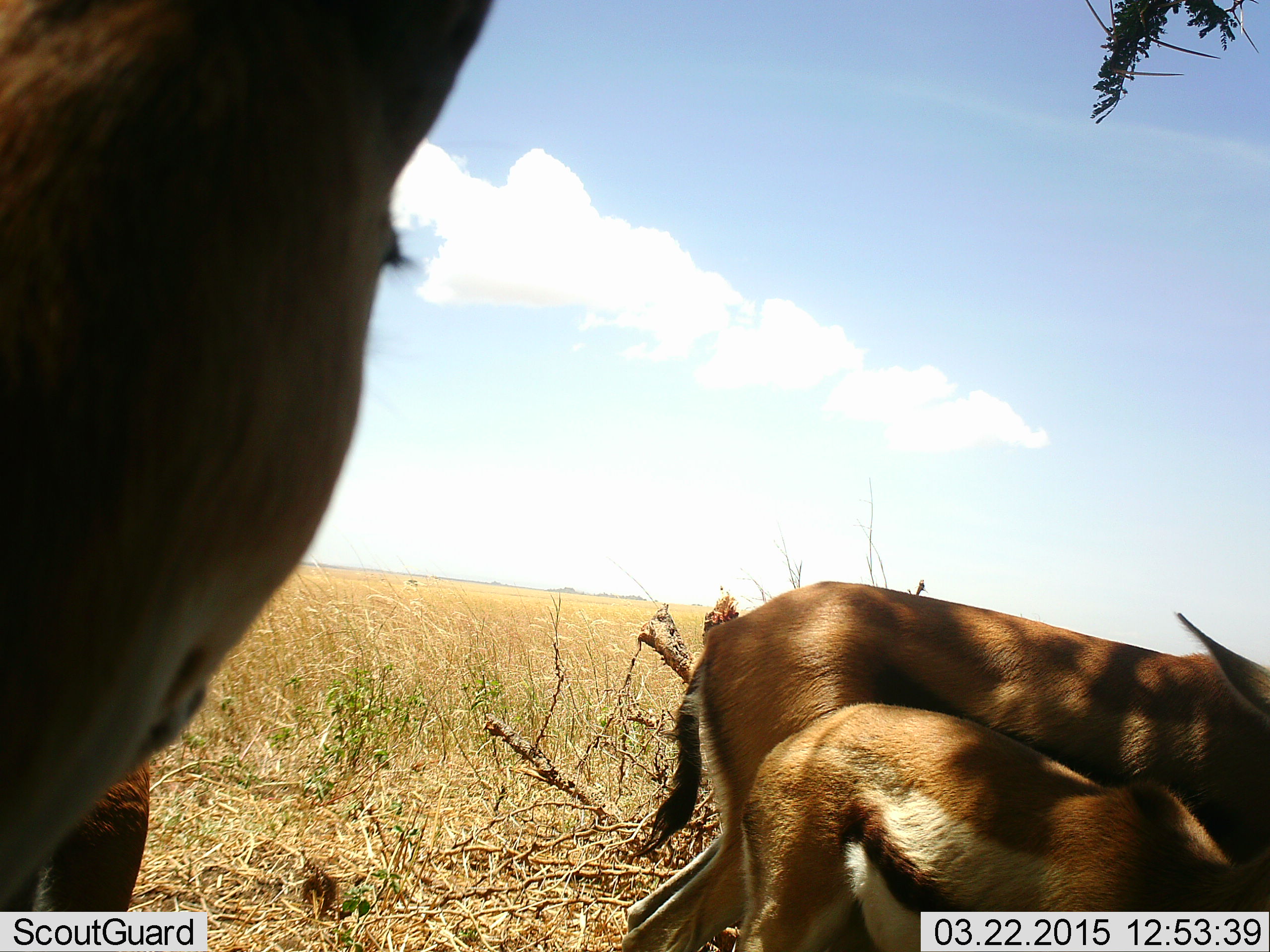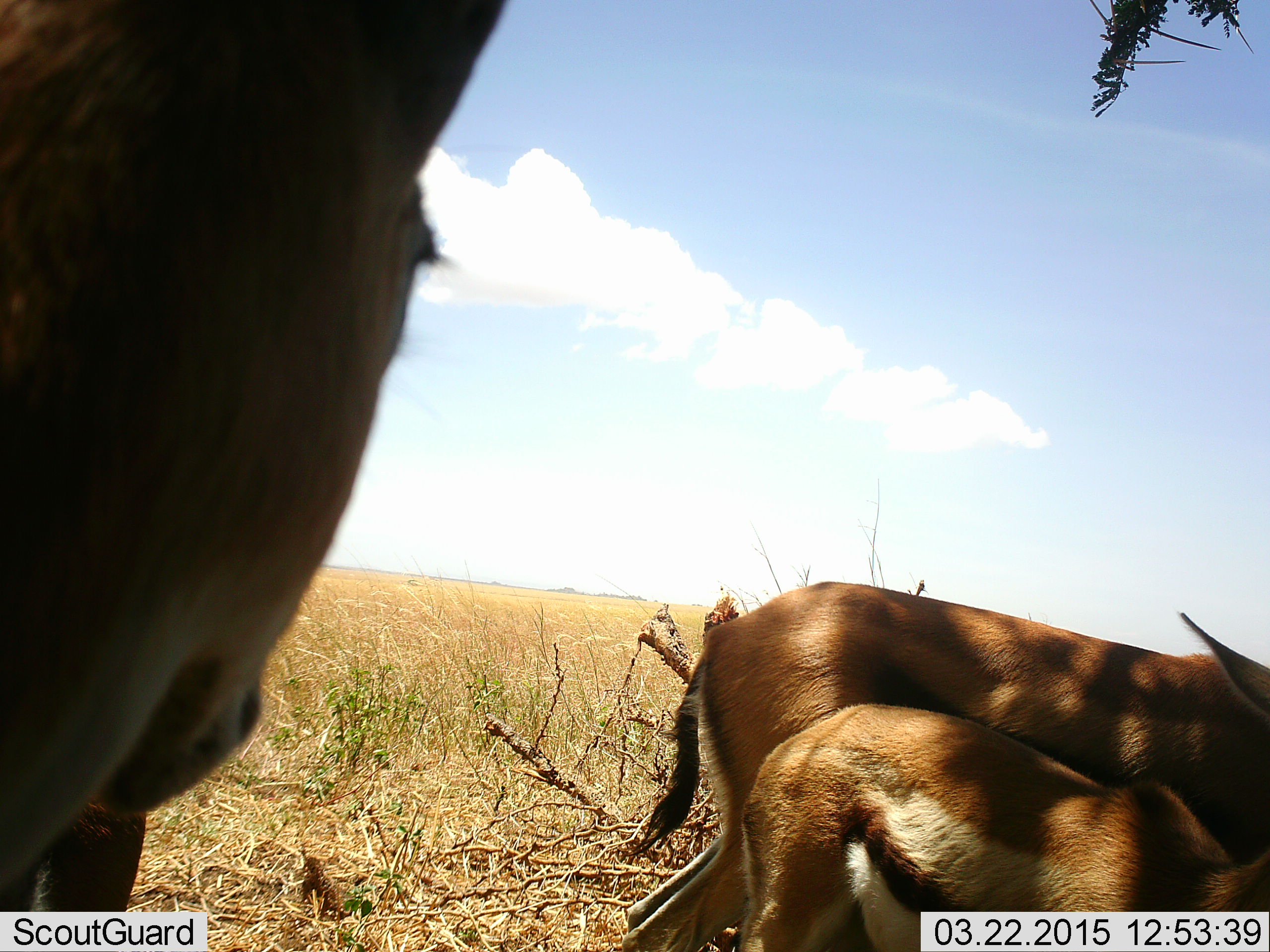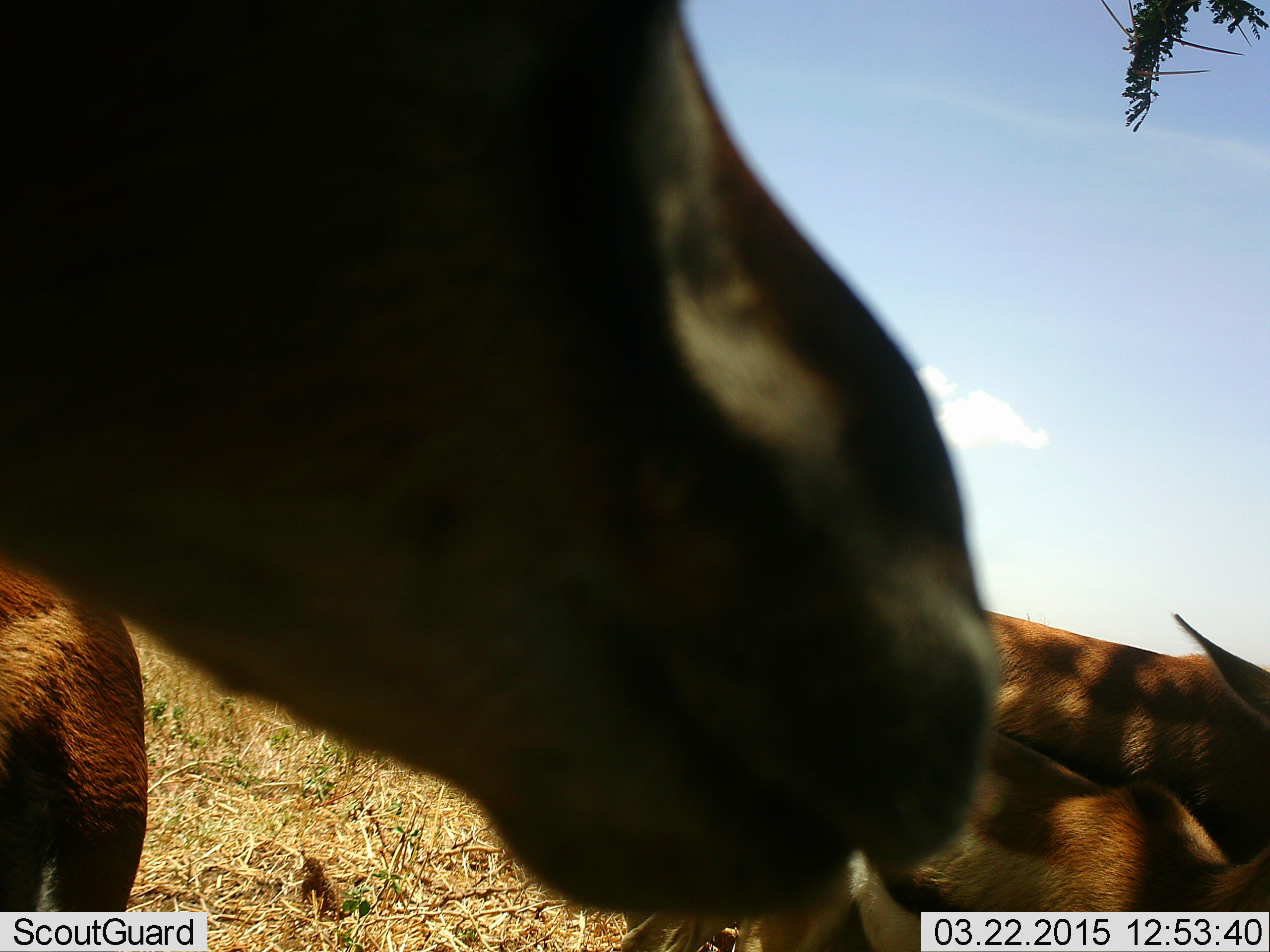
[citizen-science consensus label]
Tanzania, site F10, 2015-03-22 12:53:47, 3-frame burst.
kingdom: Animalia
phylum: Chordata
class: Mammalia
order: Artiodactyla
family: Bovidae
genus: Eudorcas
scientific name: Eudorcas thomsonii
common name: thomson's gazelle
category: gazellethomsons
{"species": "gazellethomsons (thomson's gazelle) (Eudorcas thomsonii)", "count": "3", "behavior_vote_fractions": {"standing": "90%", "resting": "10%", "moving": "0%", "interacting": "0%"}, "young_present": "50%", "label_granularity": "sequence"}